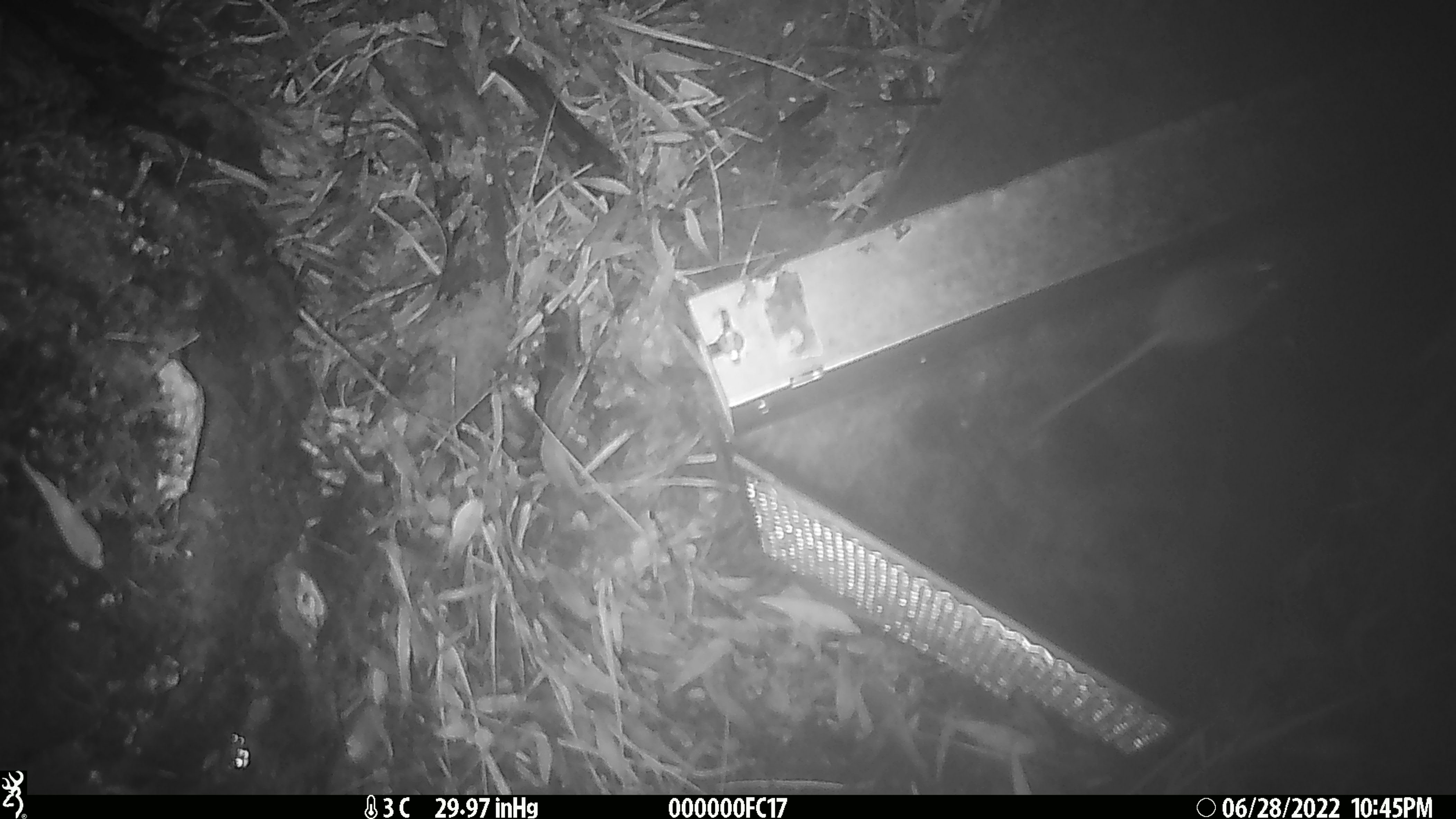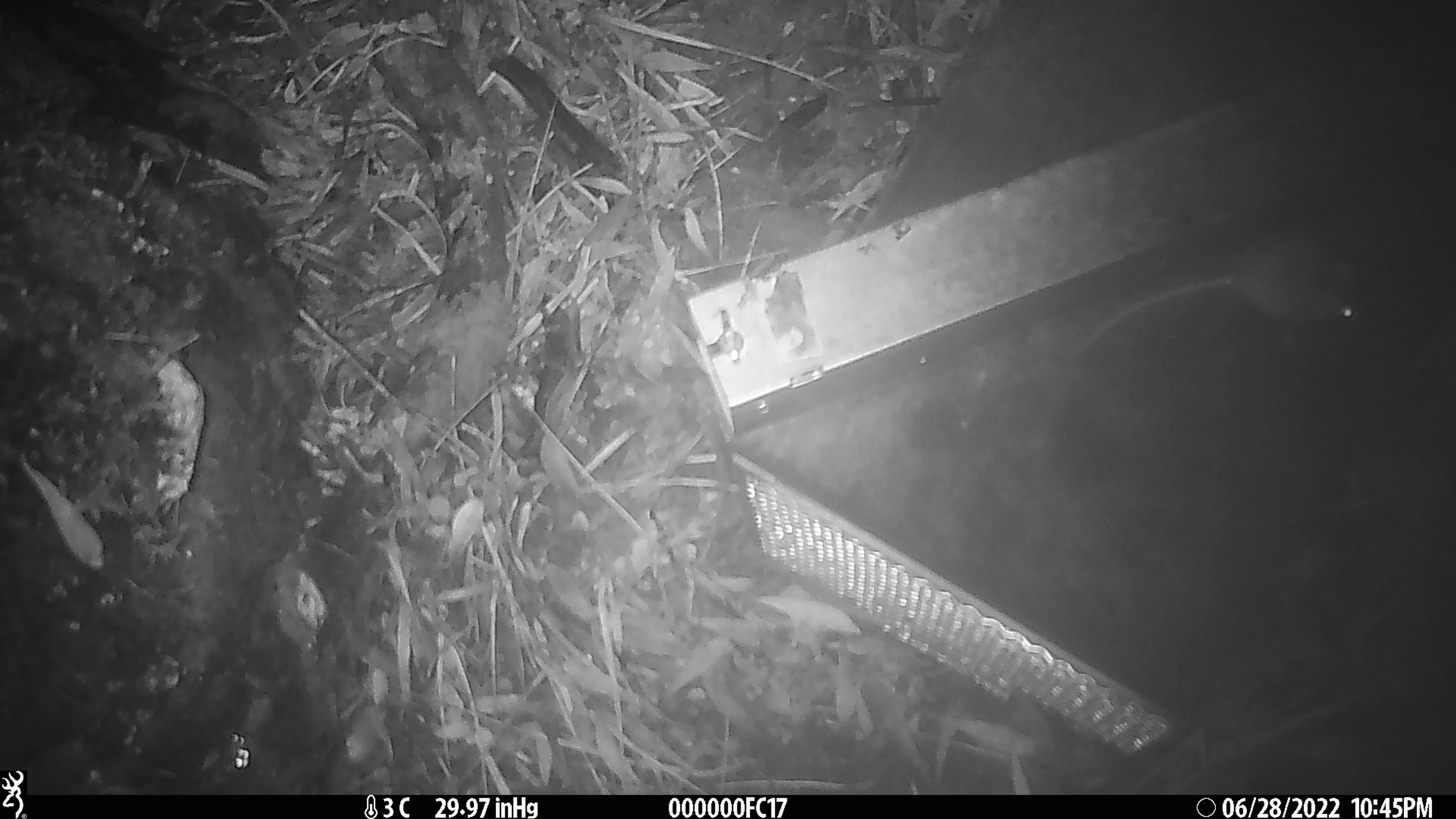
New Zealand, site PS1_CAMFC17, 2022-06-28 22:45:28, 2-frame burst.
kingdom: Animalia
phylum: Chordata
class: Mammalia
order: Rodentia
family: Muridae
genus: Mus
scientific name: Mus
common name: mouse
Mouse (Mus).